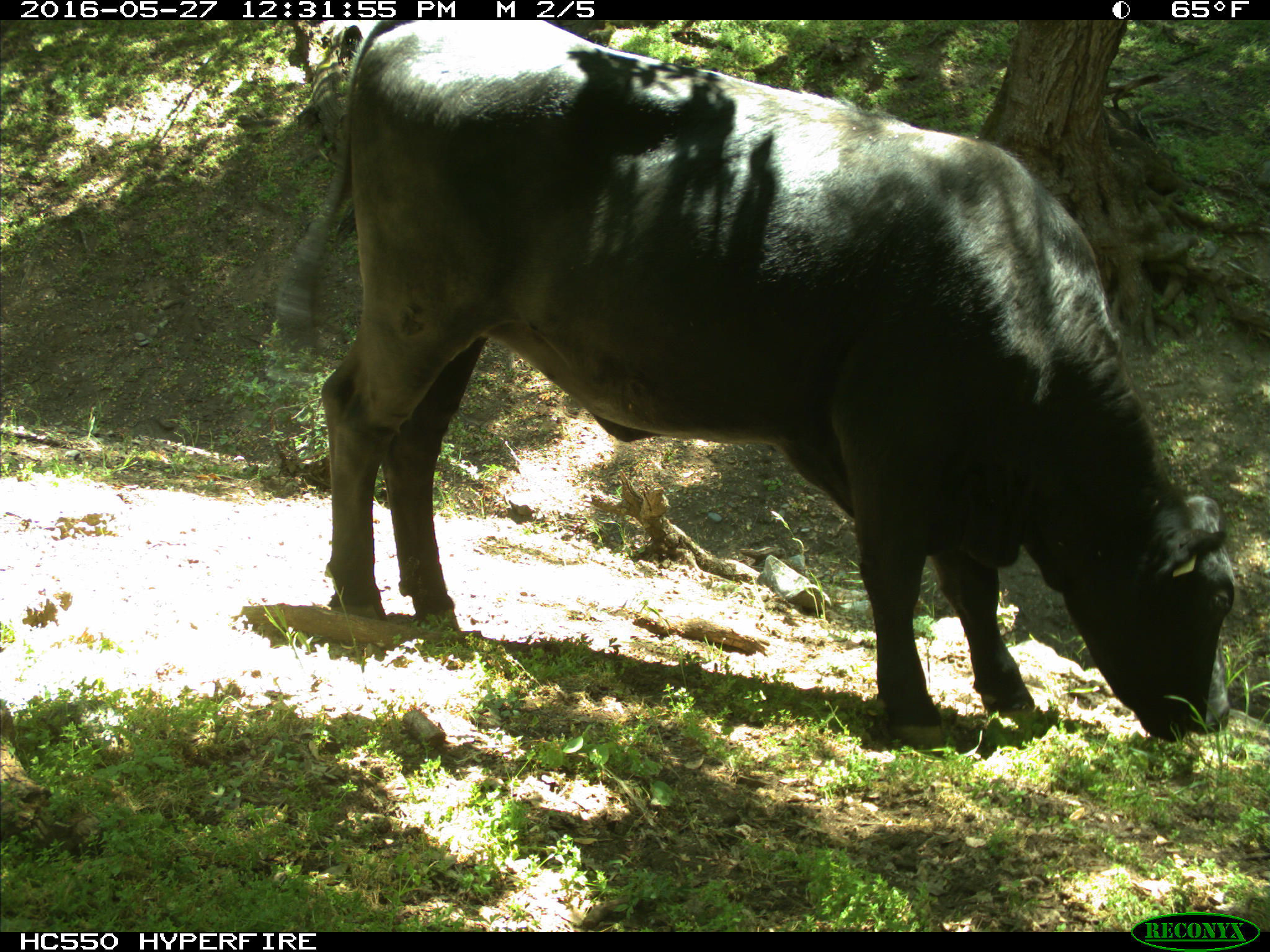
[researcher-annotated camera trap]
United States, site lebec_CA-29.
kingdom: Animalia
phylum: Chordata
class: Mammalia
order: Artiodactyla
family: Bovidae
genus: Bos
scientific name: Bos taurus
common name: domestic cow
Bos taurus (domestic cow).